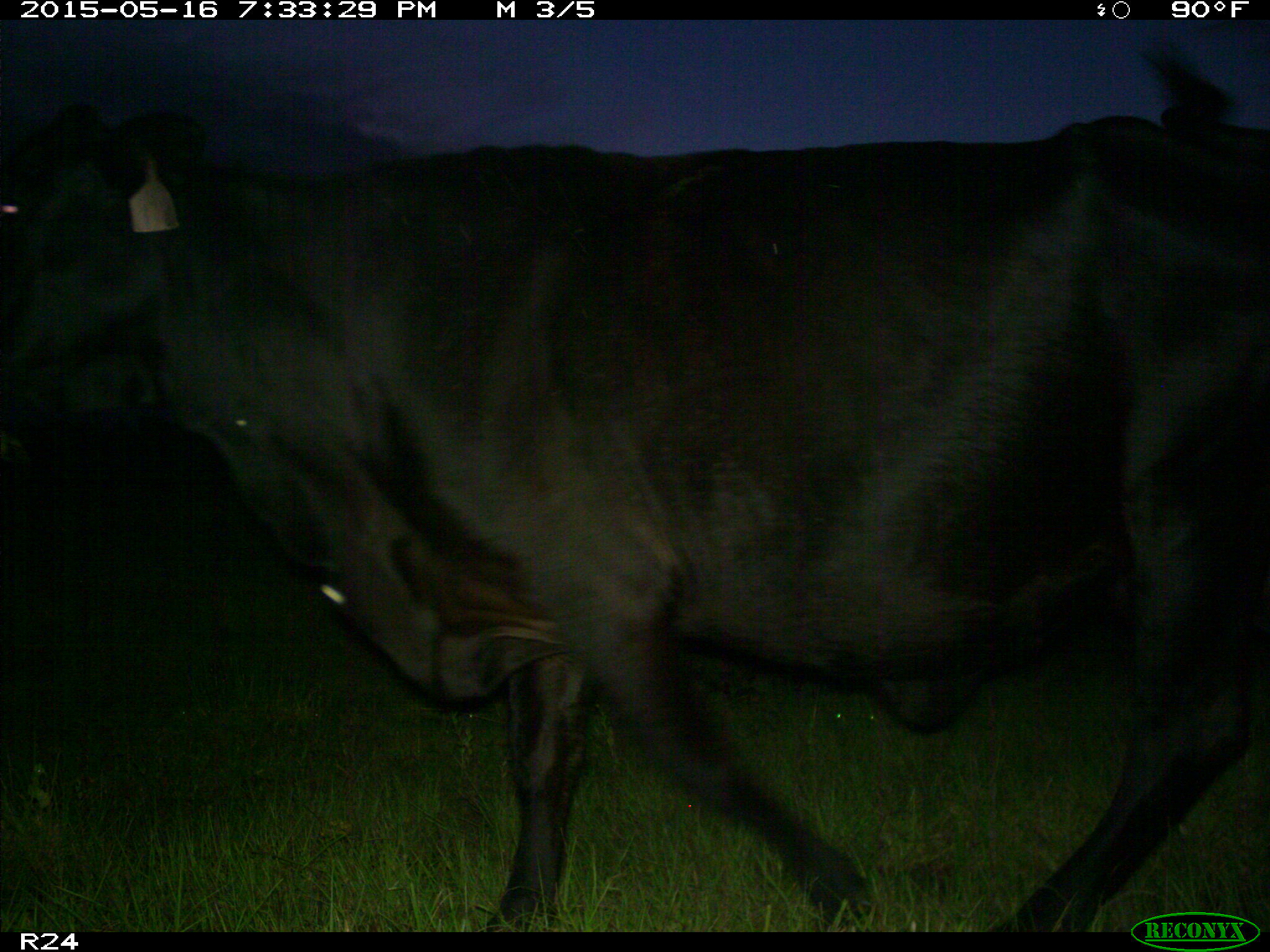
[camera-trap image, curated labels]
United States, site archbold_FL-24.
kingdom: Animalia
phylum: Chordata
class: Mammalia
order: Artiodactyla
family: Bovidae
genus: Bos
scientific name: Bos taurus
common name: domestic cow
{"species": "Bos taurus (domestic cow)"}